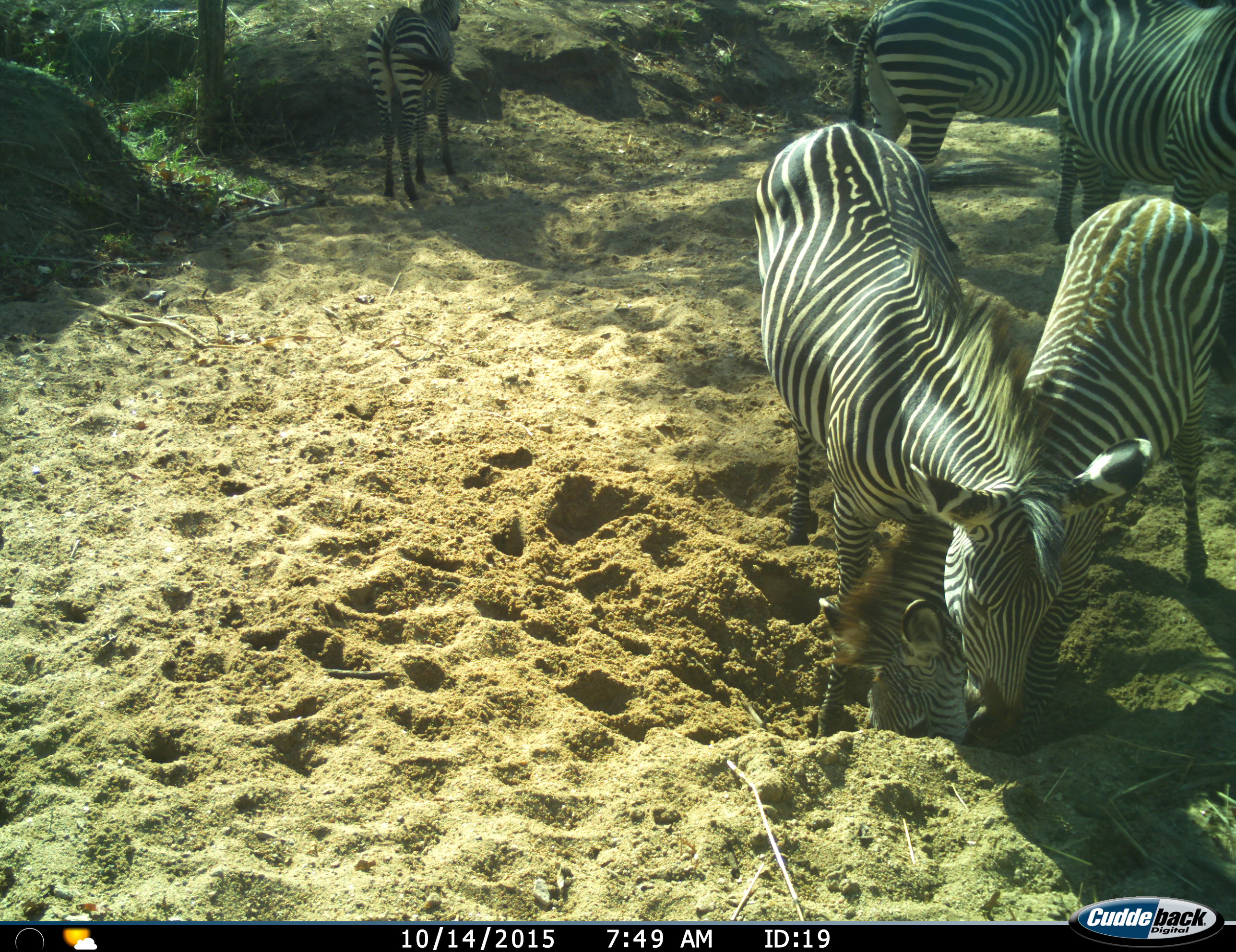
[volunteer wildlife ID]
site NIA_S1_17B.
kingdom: Animalia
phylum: Chordata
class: Mammalia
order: Perissodactyla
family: Equidae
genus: Equus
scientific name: Equus quagga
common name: plains zebra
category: zebraplains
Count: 5.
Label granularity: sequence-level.